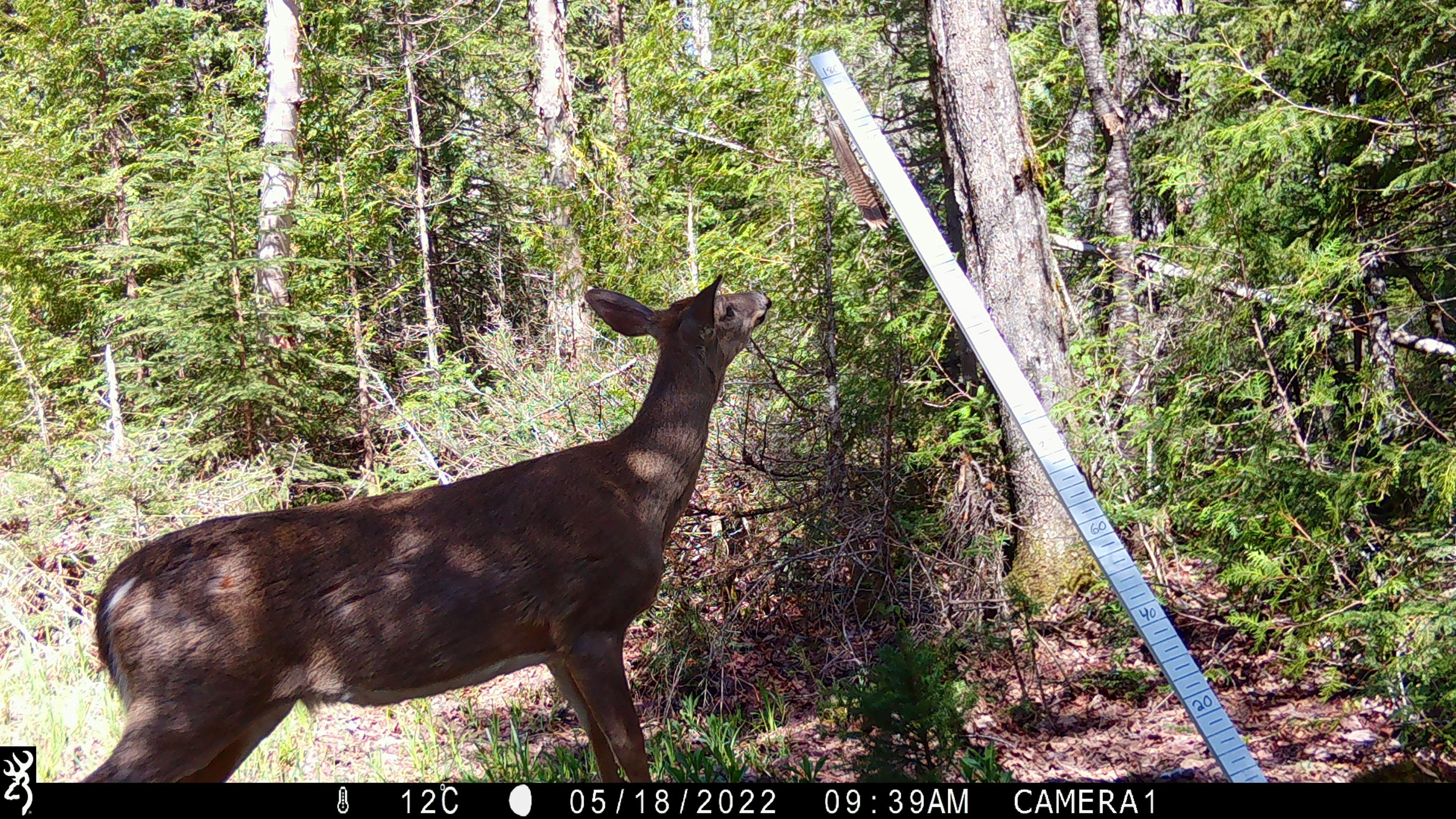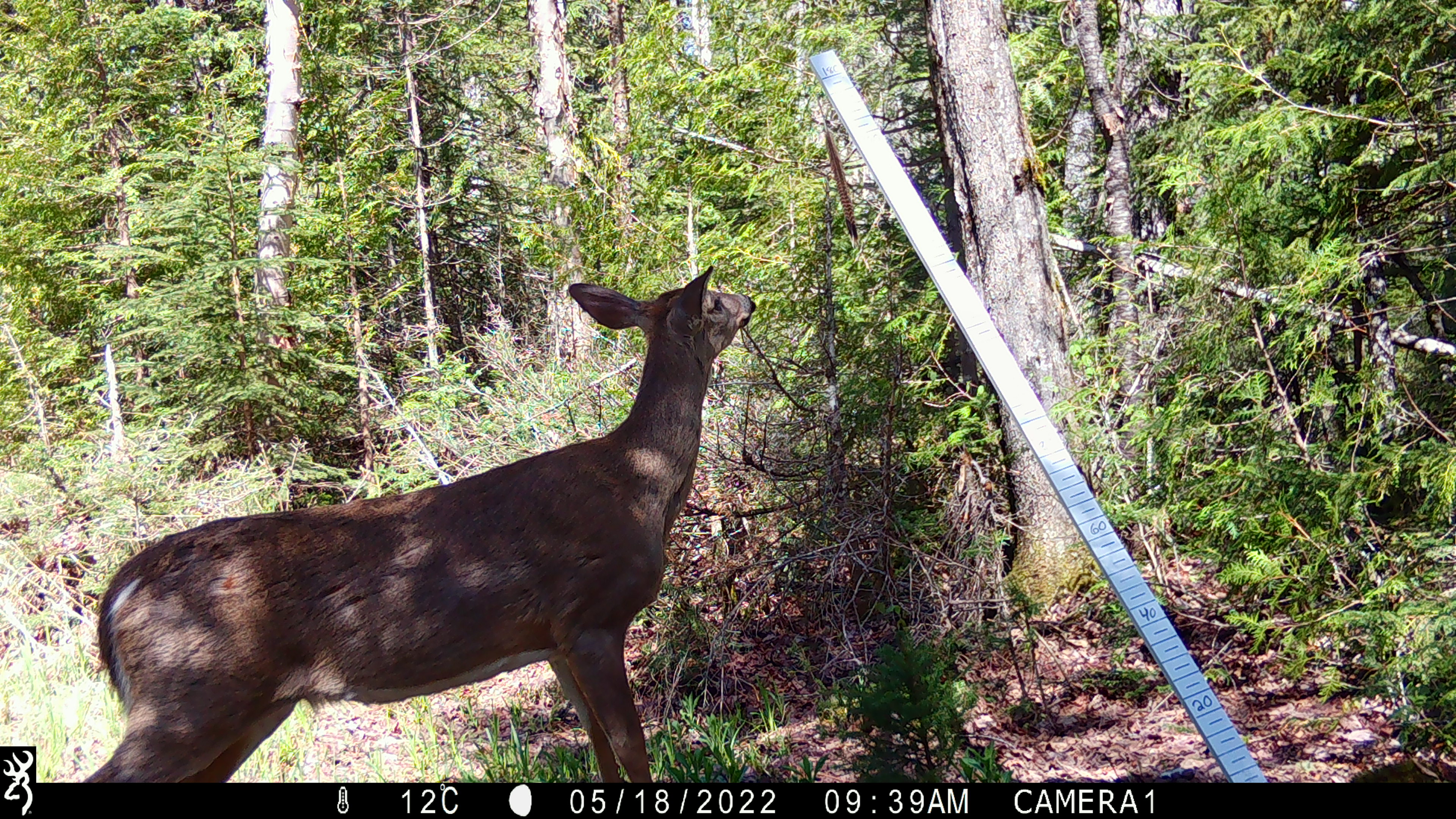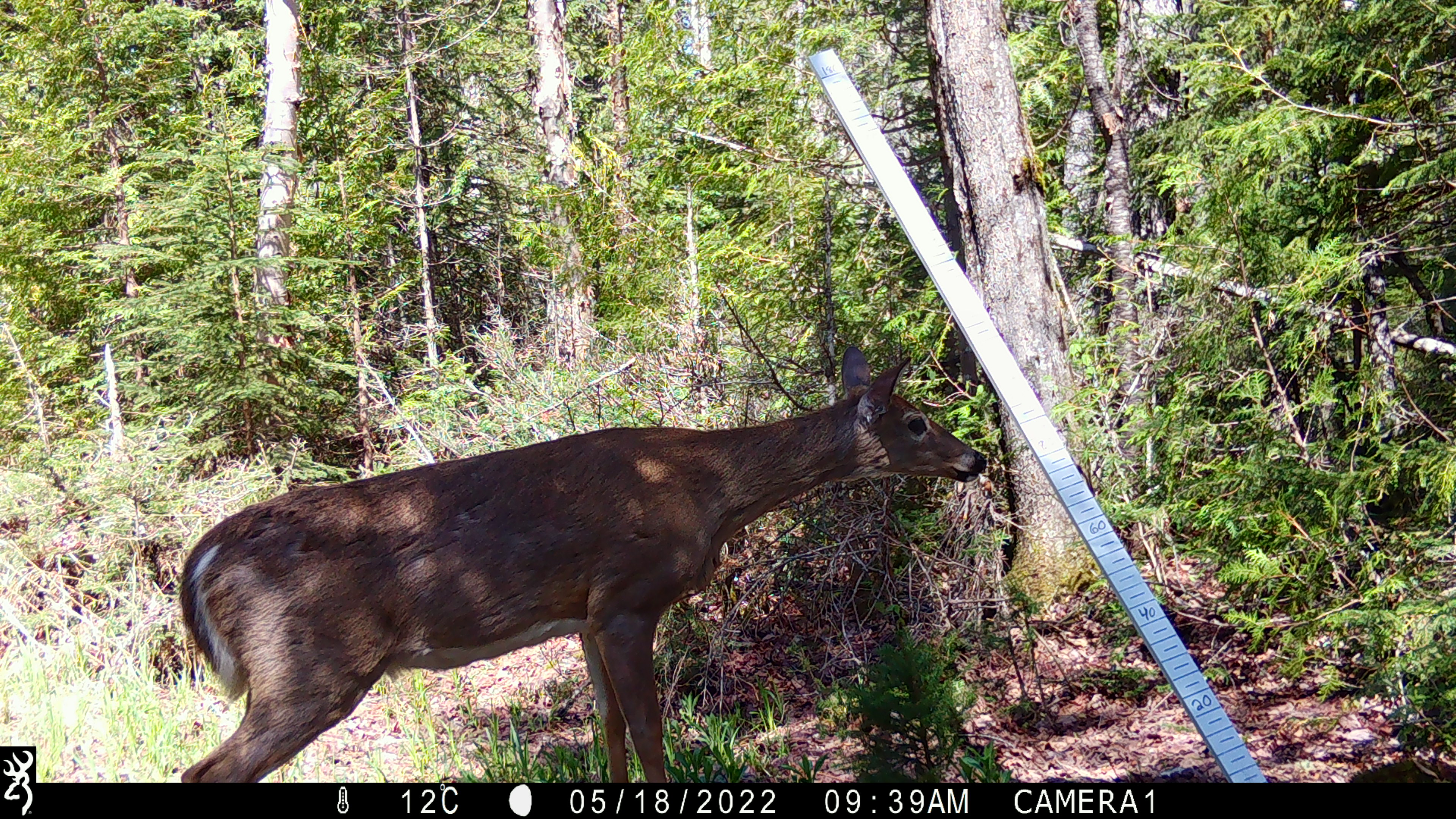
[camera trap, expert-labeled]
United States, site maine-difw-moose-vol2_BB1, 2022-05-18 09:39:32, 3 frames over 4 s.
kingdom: Animalia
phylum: Chordata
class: Mammalia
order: Artiodactyla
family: Cervidae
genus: Odocoileus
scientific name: Odocoileus virginianus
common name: white-tailed deer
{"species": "white-tailed deer (Odocoileus virginianus)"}